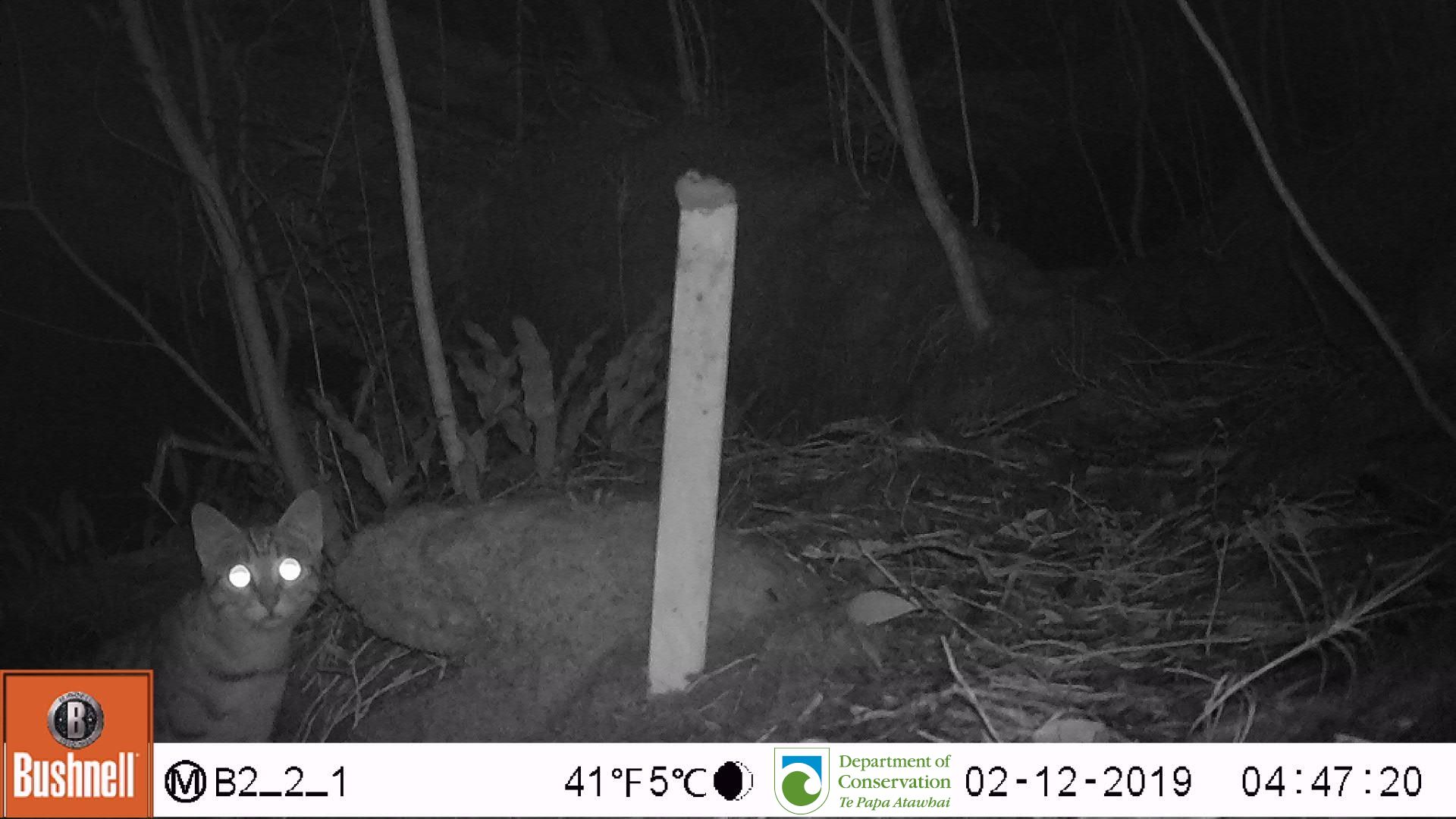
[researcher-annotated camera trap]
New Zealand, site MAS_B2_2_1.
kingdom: Animalia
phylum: Chordata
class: Mammalia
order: Carnivora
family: Felidae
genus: Felis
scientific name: Felis catus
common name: domestic cat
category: cat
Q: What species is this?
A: Cat (domestic cat) (Felis catus).